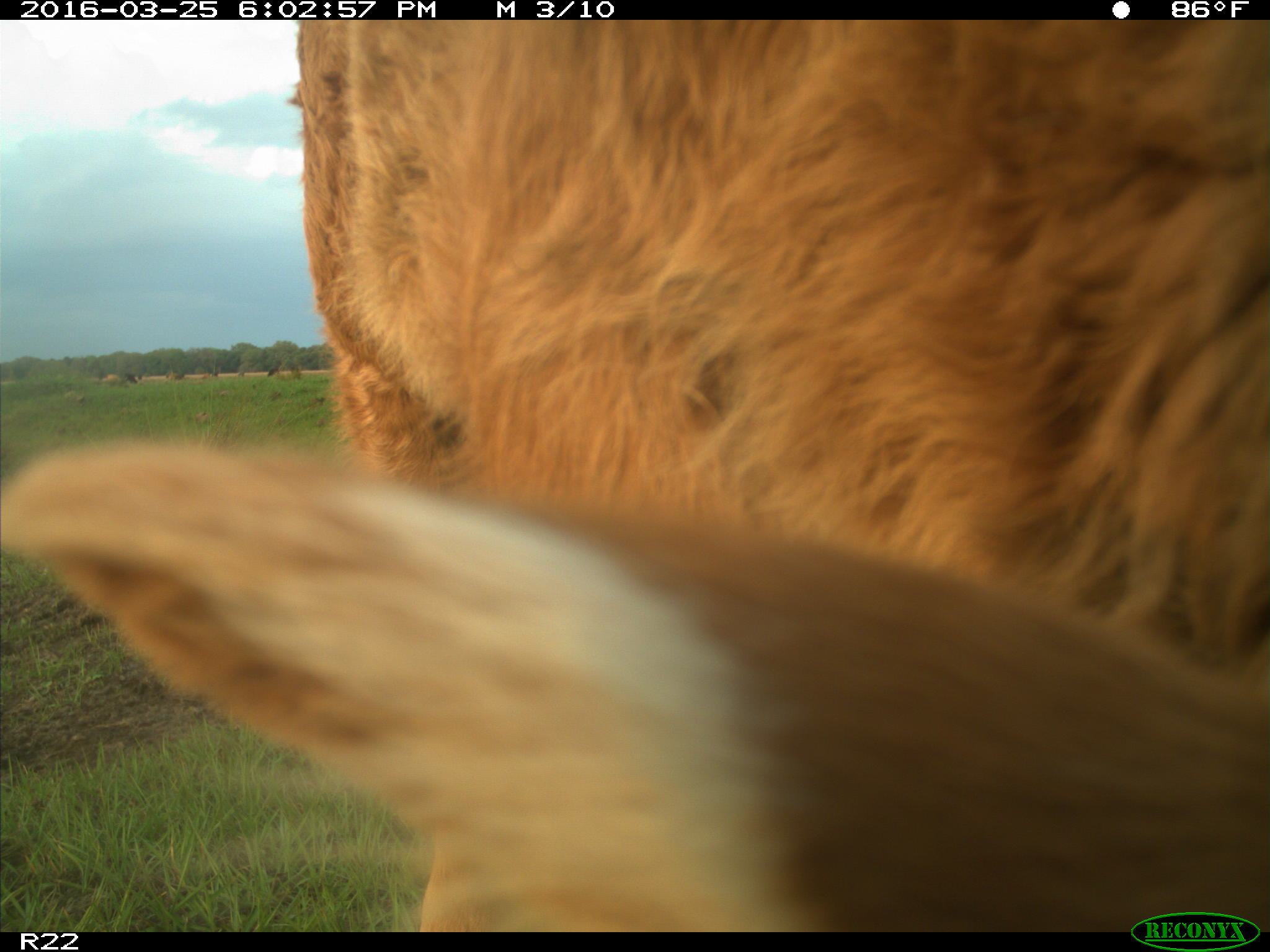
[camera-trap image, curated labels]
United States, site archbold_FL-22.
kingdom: Animalia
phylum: Chordata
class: Mammalia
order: Artiodactyla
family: Bovidae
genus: Bos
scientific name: Bos taurus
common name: domestic cow